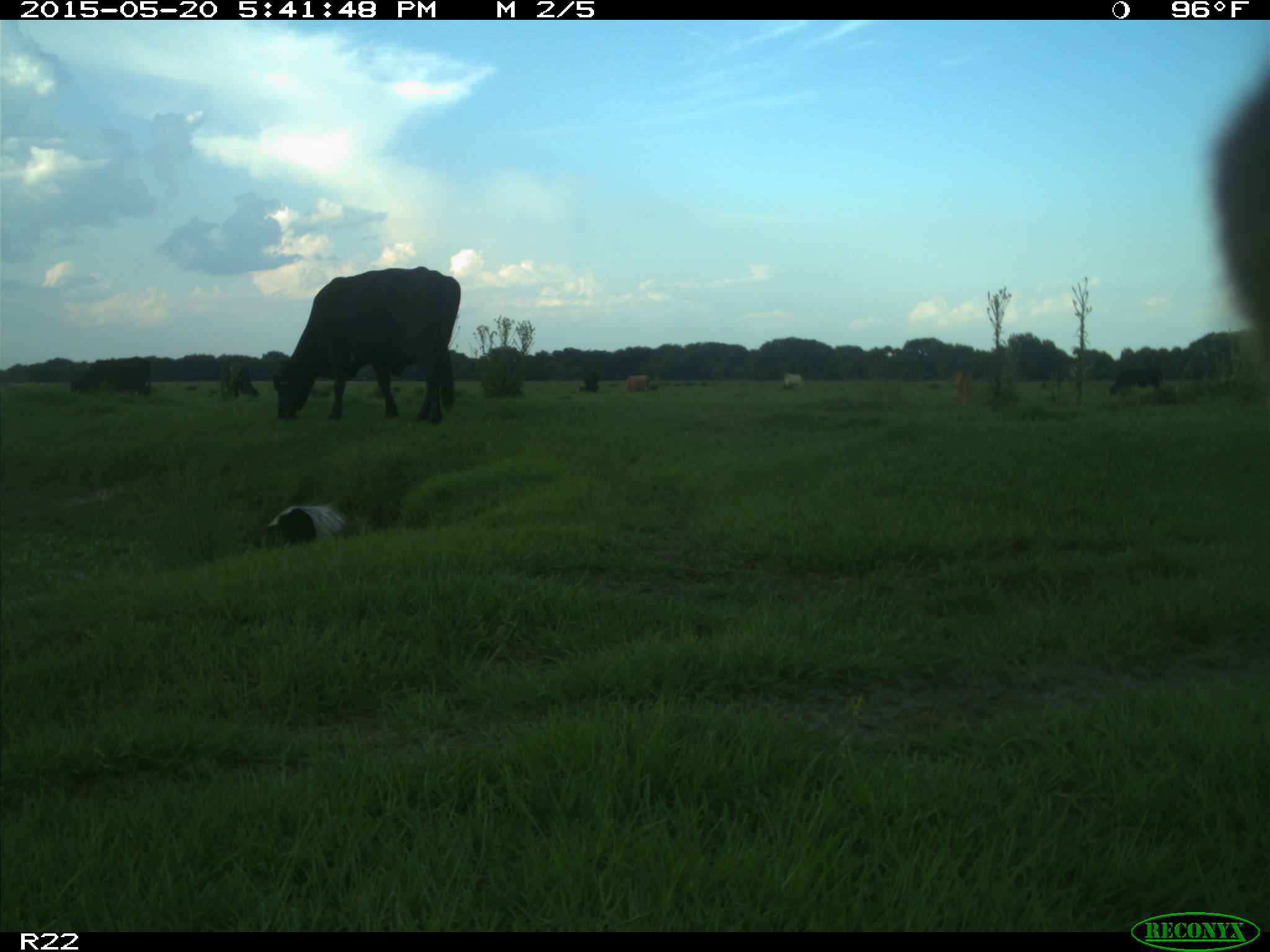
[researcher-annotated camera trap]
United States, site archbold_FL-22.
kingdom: Animalia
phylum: Chordata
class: Mammalia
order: Artiodactyla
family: Bovidae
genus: Bos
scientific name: Bos taurus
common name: domestic cow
Bos taurus (domestic cow).